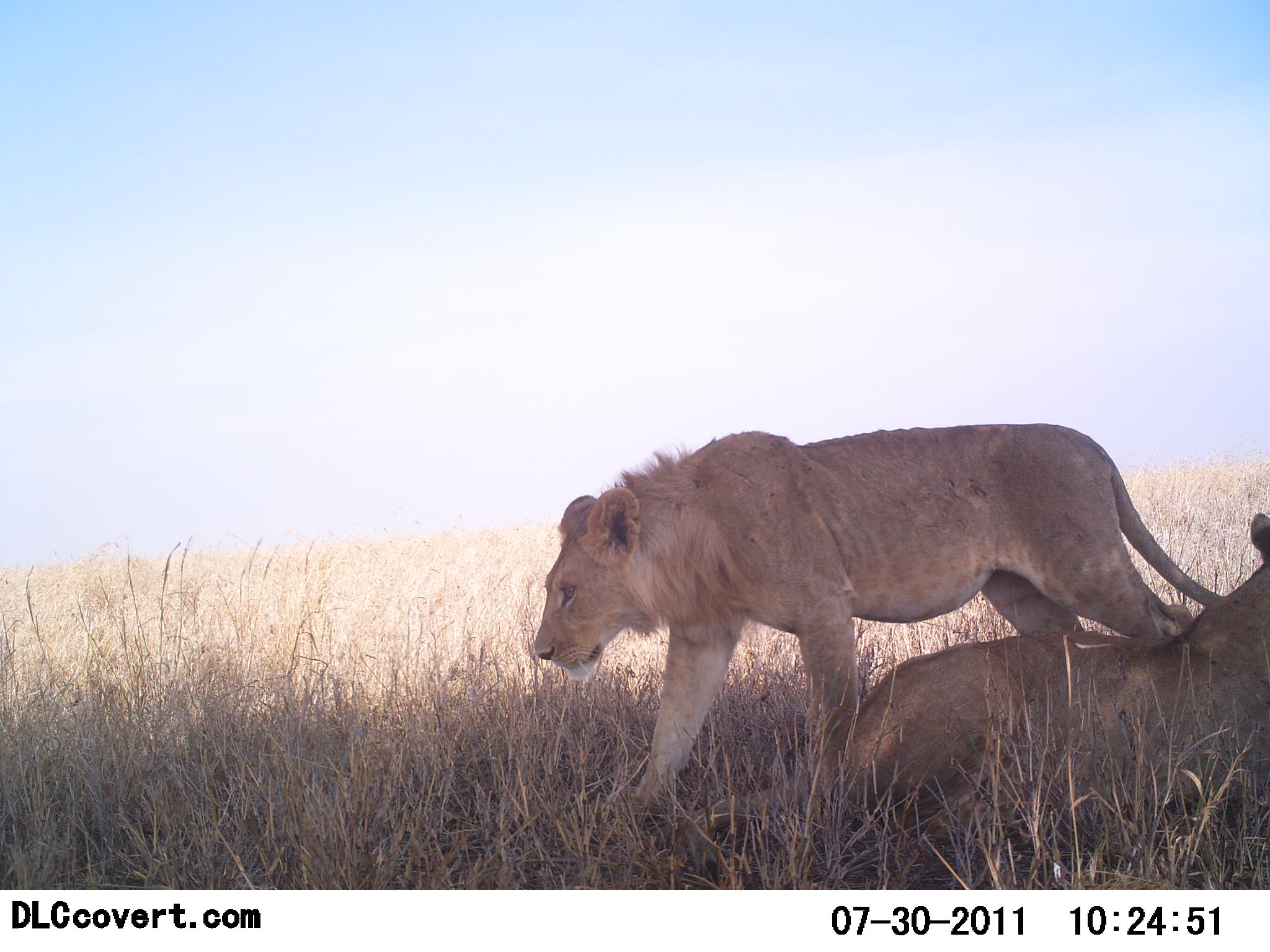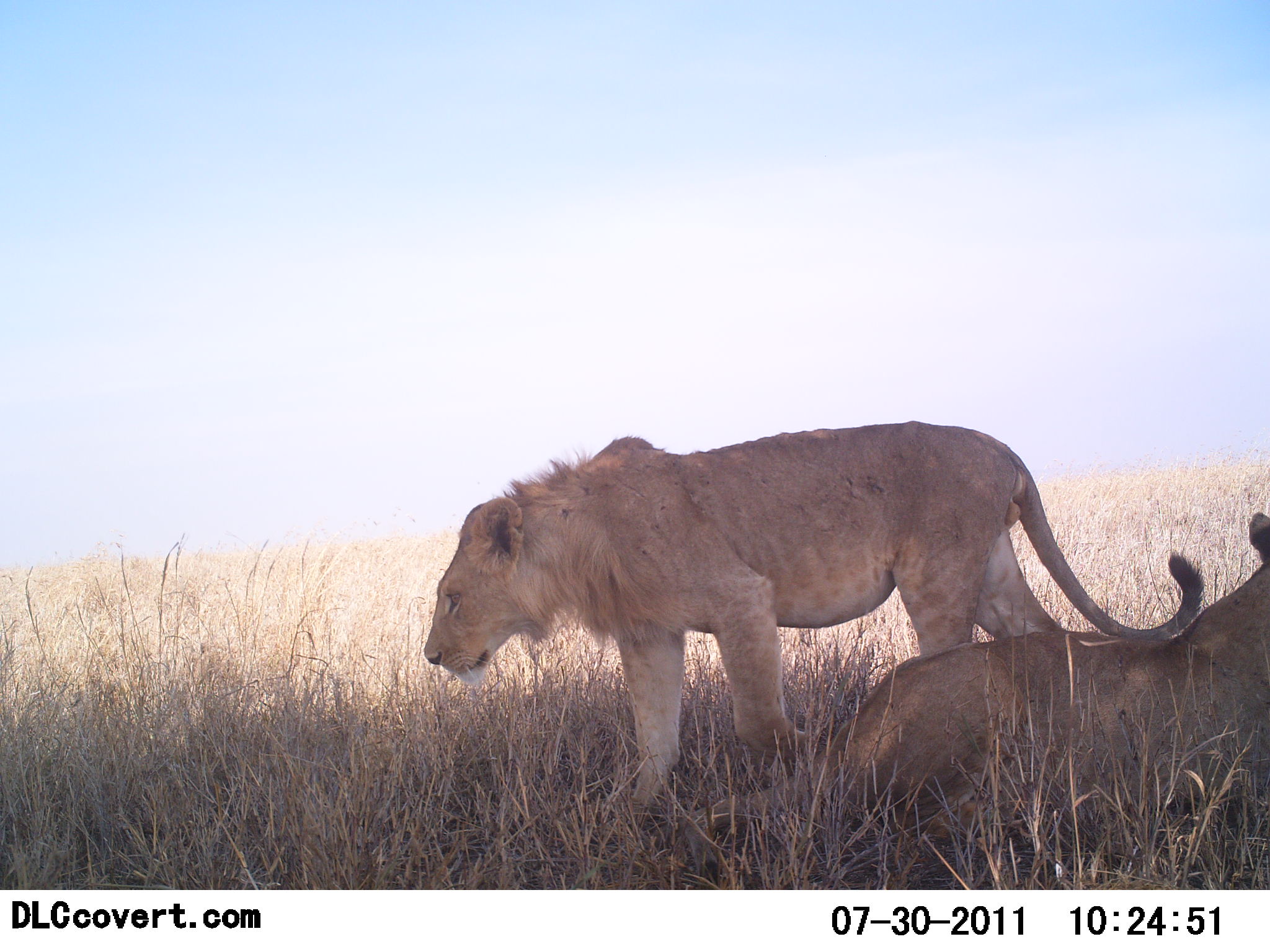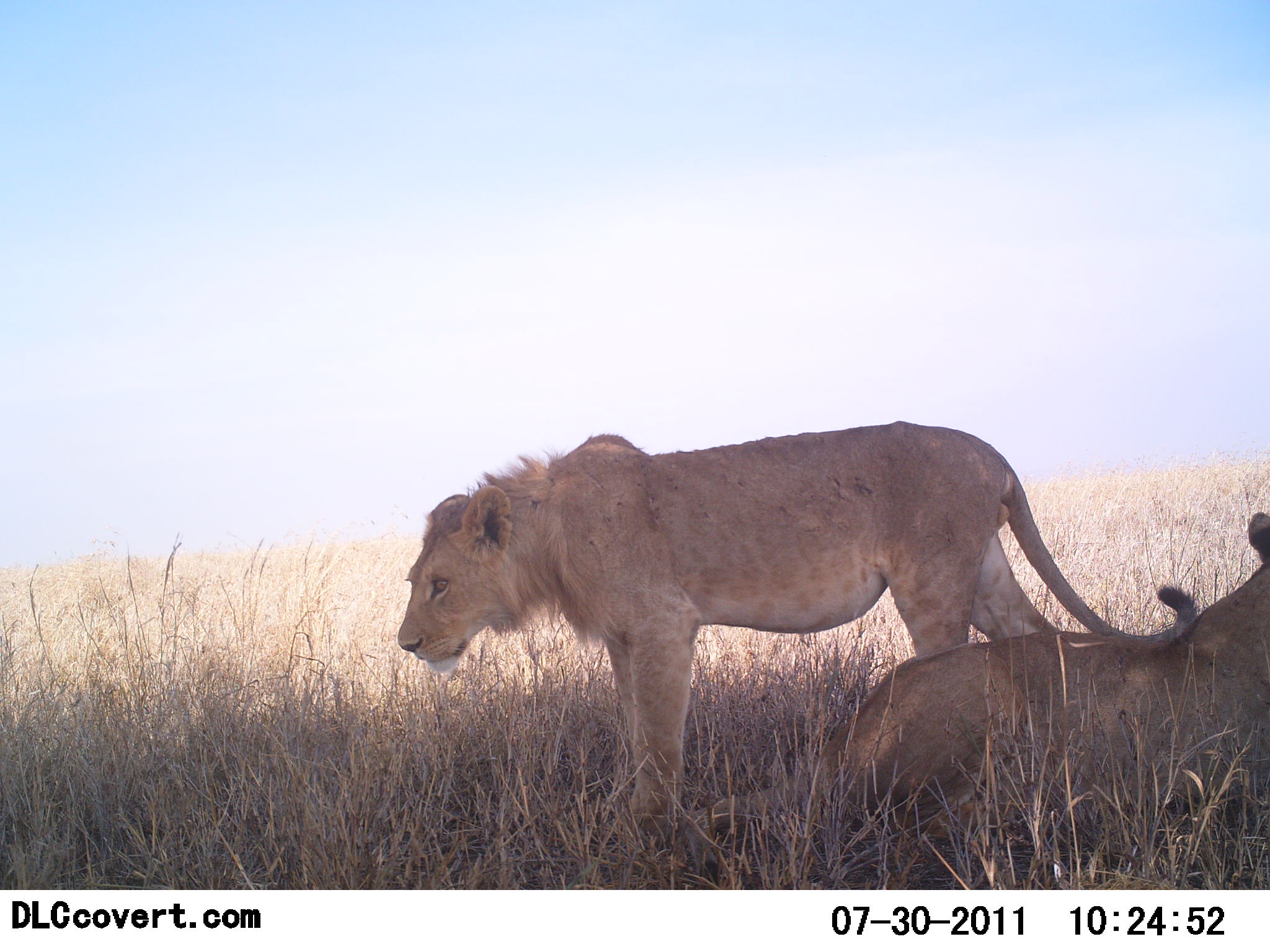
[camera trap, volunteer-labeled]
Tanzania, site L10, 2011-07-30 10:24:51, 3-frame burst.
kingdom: Animalia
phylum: Chordata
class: Mammalia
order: Carnivora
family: Felidae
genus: Panthera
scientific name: Panthera leo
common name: lion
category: lionfemale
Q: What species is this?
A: Lionfemale (lion) (Panthera leo).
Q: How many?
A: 2.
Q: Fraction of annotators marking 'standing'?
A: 16%.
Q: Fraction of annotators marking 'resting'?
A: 89%.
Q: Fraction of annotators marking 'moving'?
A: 26%.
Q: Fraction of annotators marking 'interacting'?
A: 0%.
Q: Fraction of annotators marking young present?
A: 11%.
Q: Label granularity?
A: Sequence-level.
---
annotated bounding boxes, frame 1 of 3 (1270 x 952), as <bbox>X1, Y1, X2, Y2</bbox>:
animal: <bbox>533, 420, 1269, 819</bbox>; <bbox>696, 512, 1270, 826</bbox>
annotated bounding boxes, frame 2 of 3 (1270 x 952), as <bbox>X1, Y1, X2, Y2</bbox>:
animal: <bbox>421, 418, 1206, 830</bbox>; <bbox>686, 513, 1269, 867</bbox>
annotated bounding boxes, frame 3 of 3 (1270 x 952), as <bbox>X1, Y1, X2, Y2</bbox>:
animal: <bbox>397, 420, 1197, 846</bbox>; <bbox>684, 511, 1270, 875</bbox>